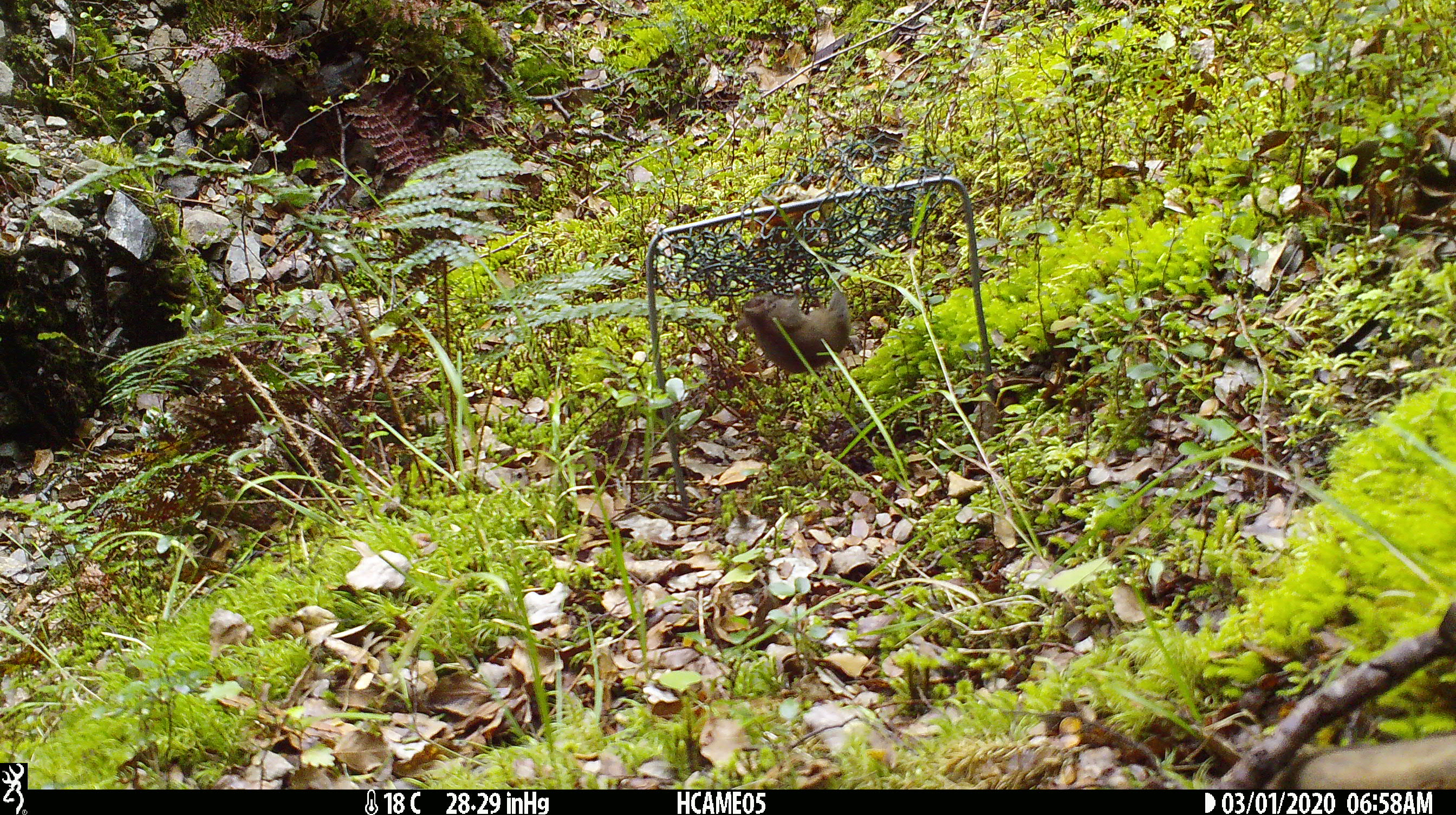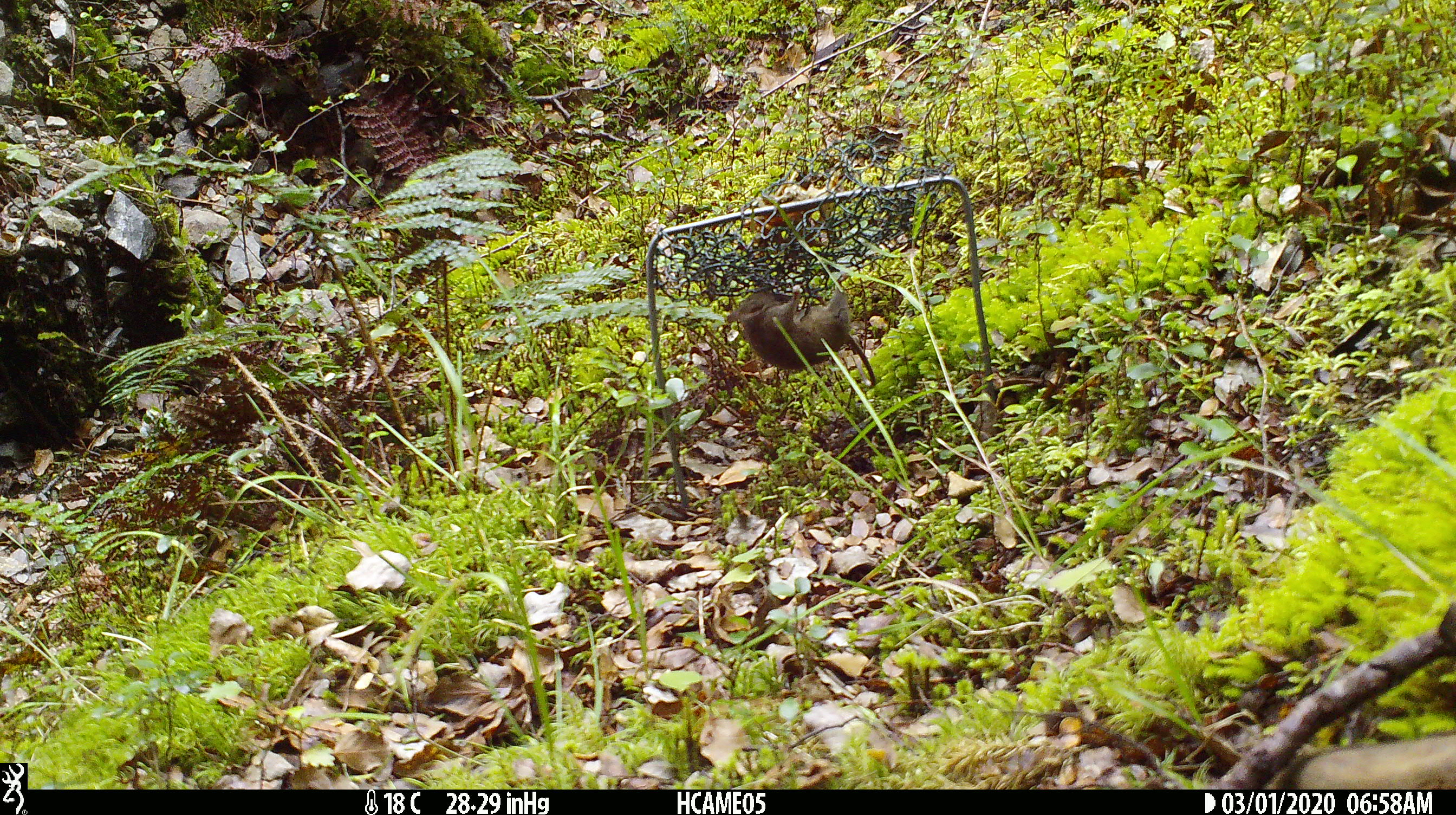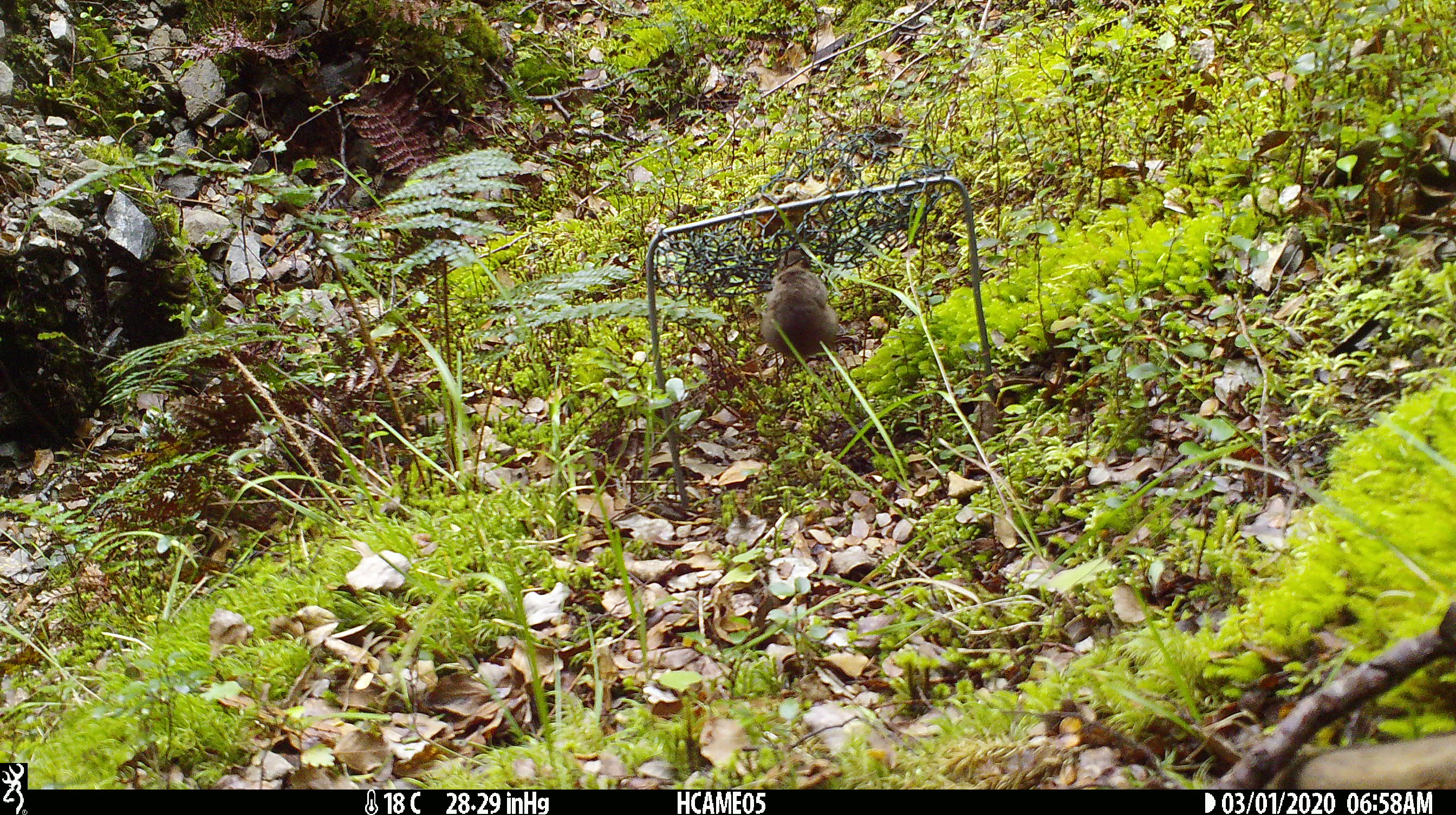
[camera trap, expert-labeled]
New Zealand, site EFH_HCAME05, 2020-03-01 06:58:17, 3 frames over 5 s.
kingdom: Animalia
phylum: Chordata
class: Mammalia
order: Rodentia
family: Muridae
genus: Mus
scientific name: Mus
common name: mouse